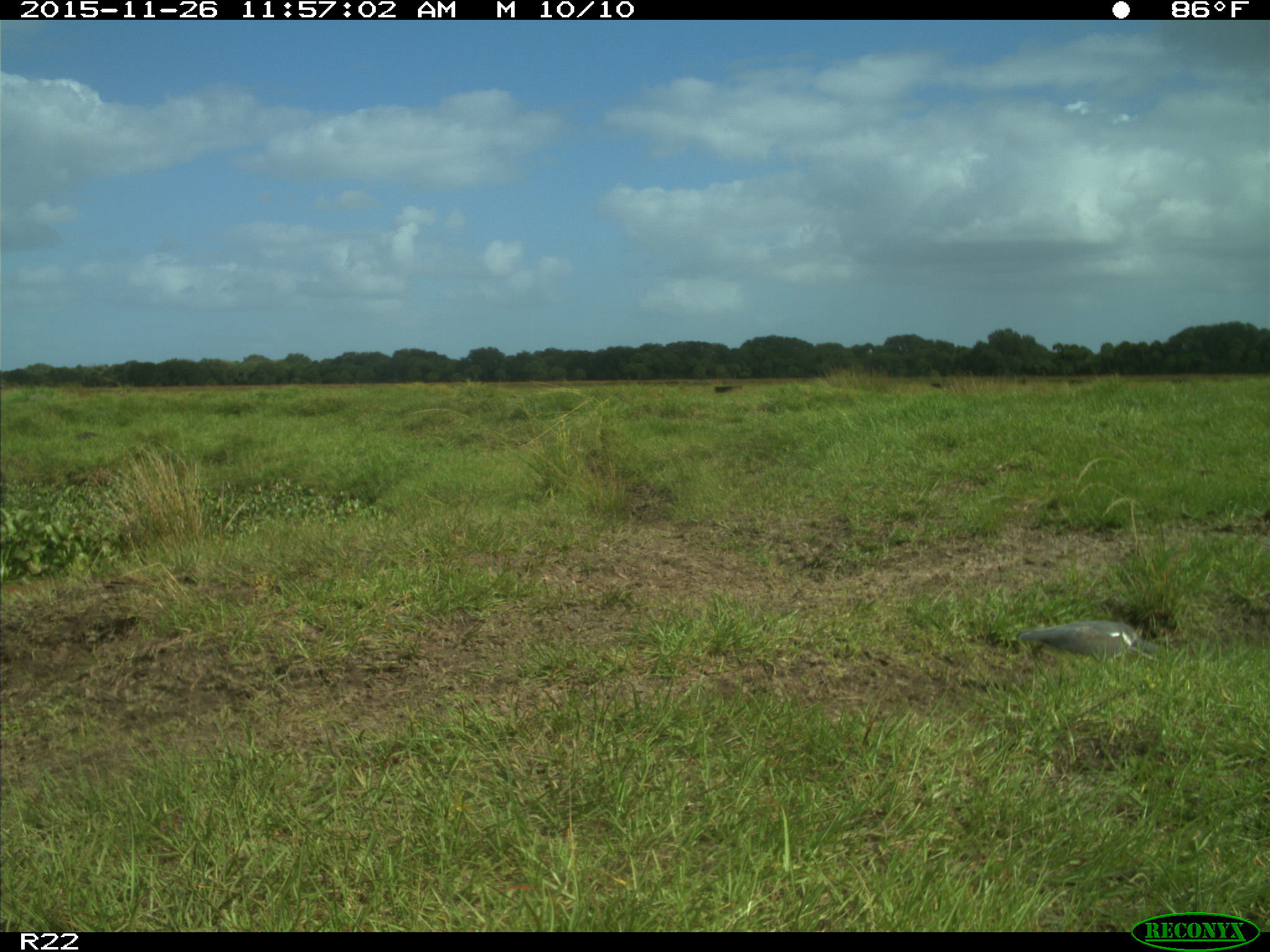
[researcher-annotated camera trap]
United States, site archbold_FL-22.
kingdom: Animalia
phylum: Chordata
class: Aves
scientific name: Aves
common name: birds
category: unidentified bird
Unidentified bird (birds) (Aves).